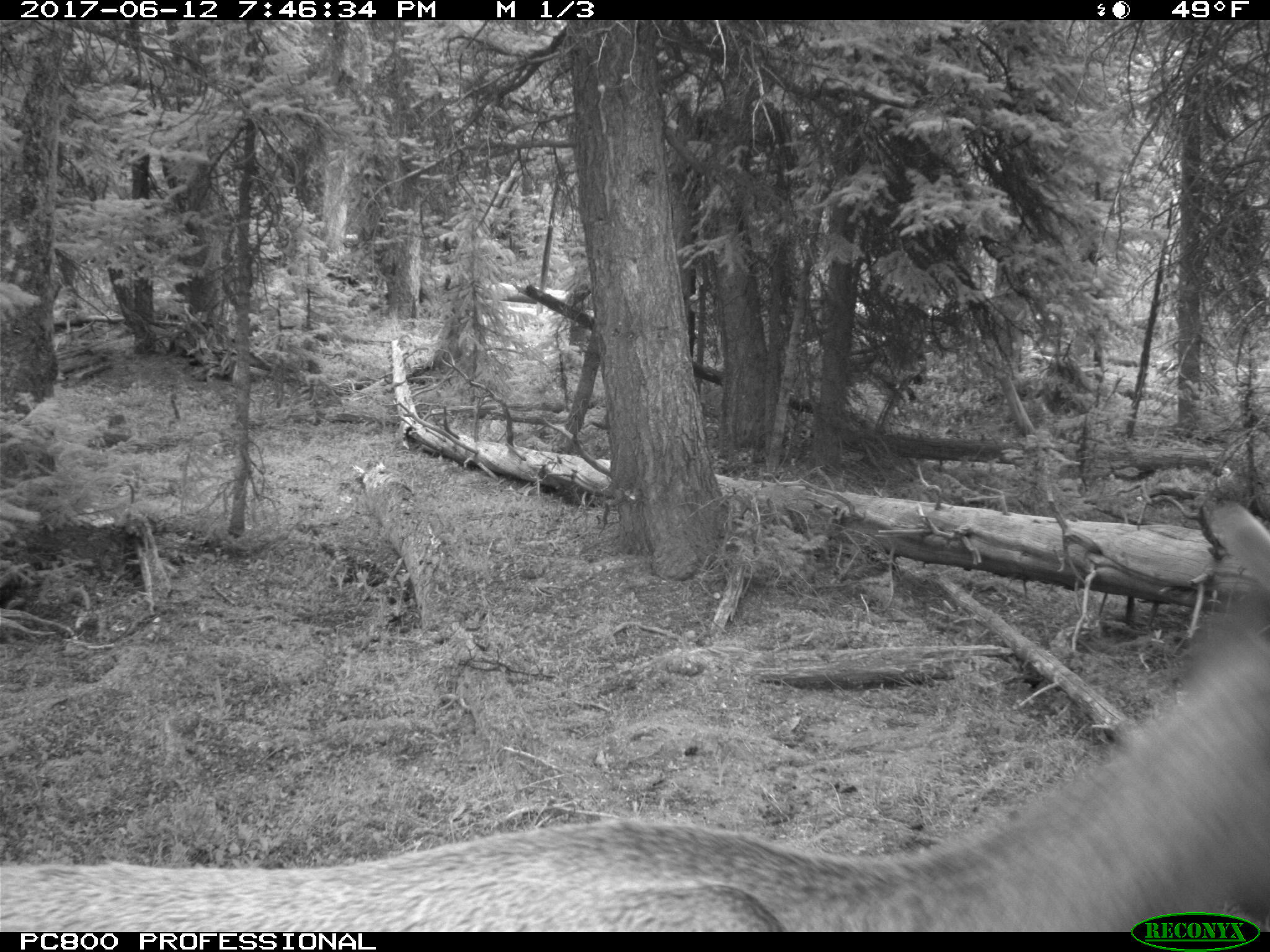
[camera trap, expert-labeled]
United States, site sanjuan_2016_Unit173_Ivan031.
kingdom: Animalia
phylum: Chordata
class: Mammalia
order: Artiodactyla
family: Cervidae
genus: Cervus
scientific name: Cervus elaphus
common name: red deer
Cervus elaphus (red deer).